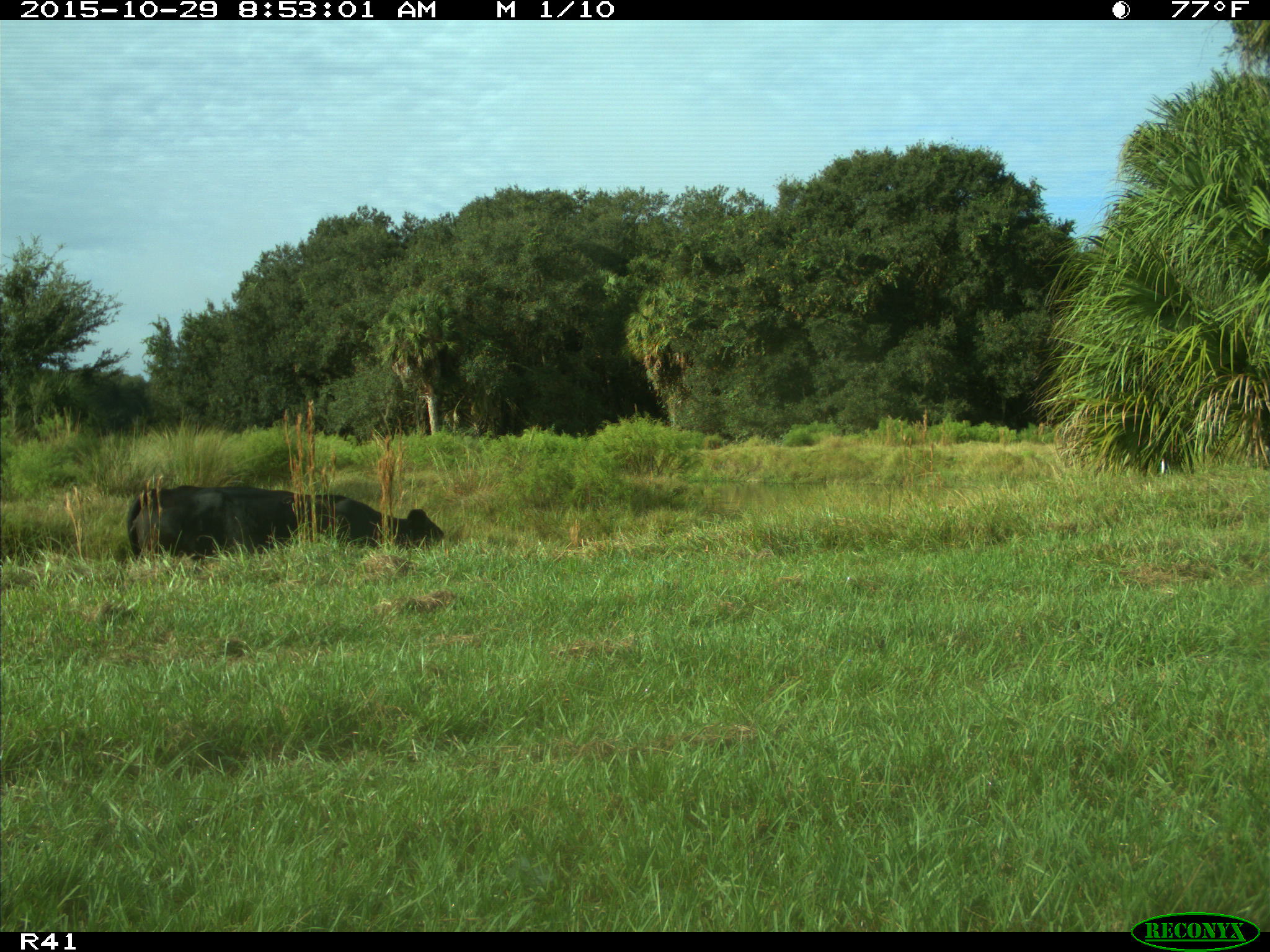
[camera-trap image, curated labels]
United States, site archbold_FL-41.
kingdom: Animalia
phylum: Chordata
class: Mammalia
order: Artiodactyla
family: Bovidae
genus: Bos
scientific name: Bos taurus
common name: domestic cow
Bos taurus (domestic cow).